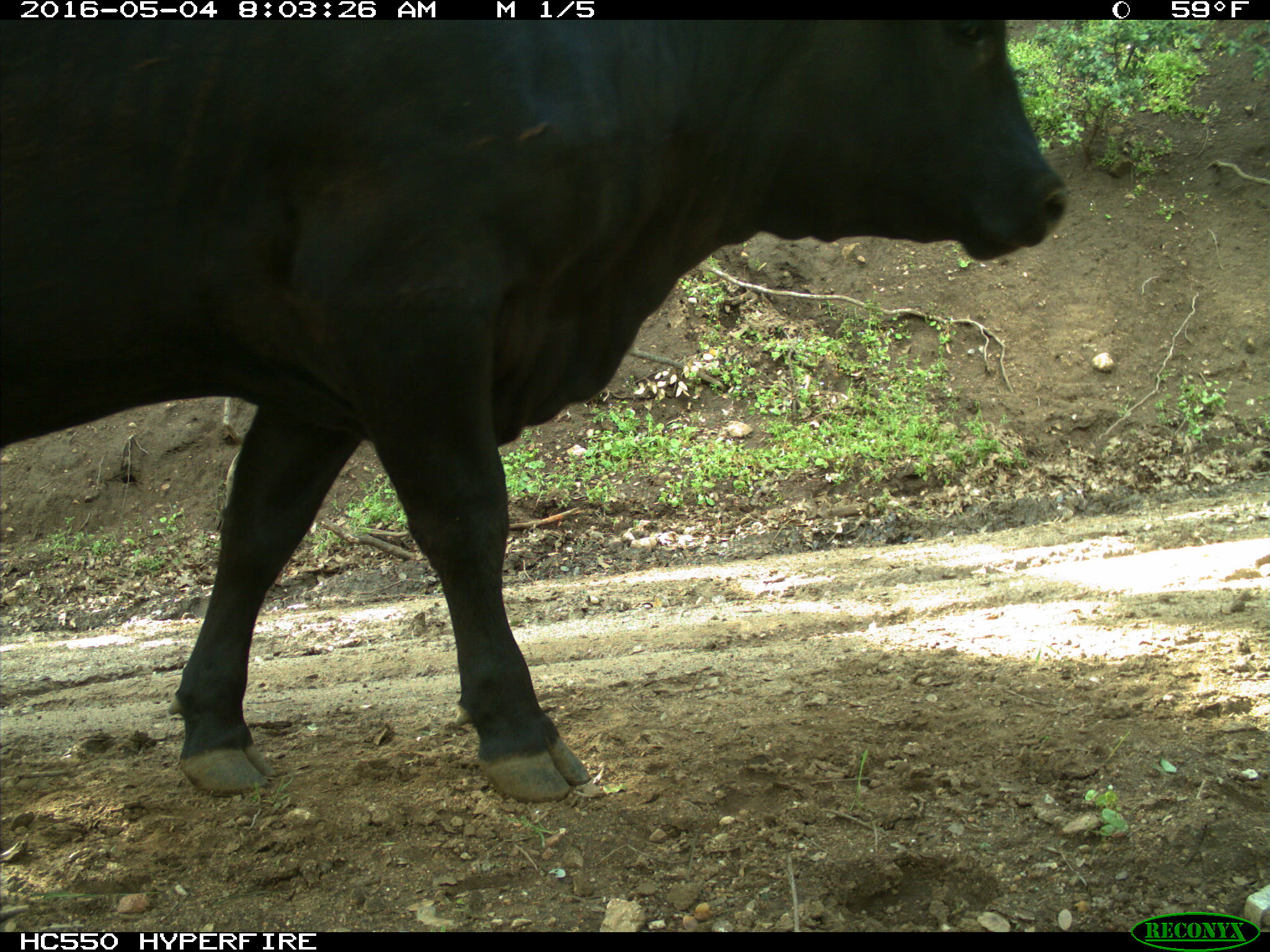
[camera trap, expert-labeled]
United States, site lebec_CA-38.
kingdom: Animalia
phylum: Chordata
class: Mammalia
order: Artiodactyla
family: Bovidae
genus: Bos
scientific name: Bos taurus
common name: domestic cow